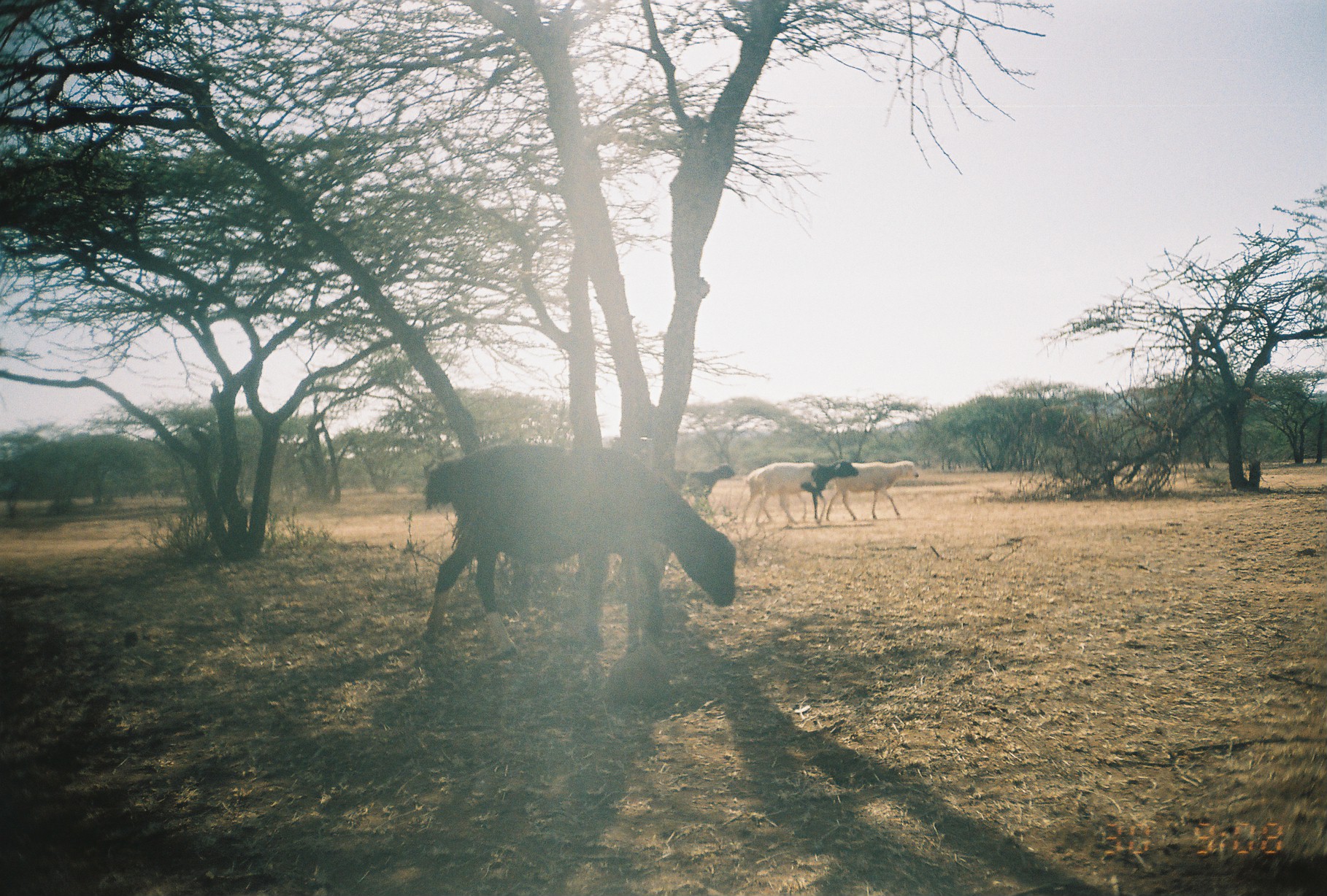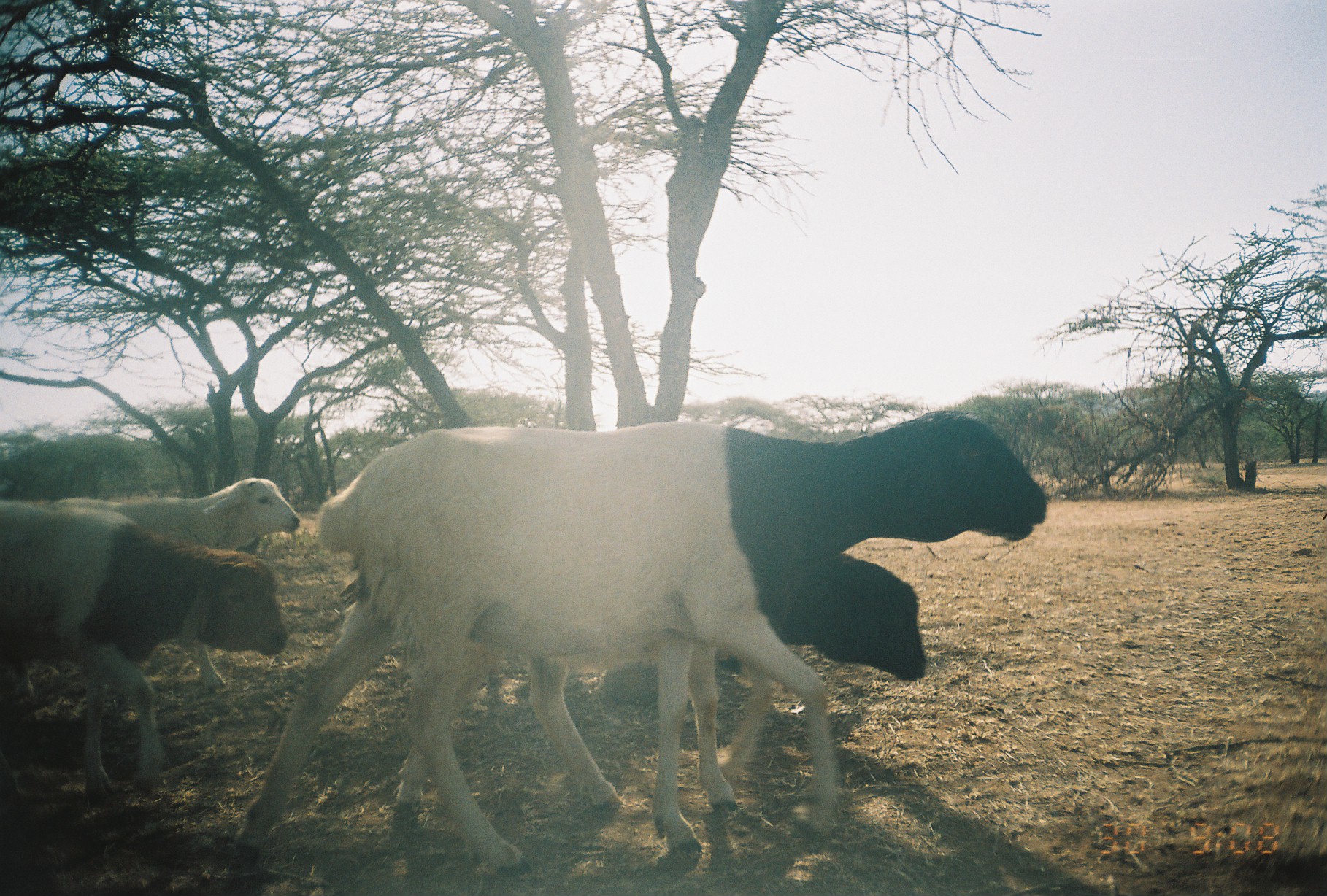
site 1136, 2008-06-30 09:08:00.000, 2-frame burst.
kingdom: Animalia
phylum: Chordata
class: Mammalia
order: Artiodactyla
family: Bovidae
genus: Ovis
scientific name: Ovis aries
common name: domestic sheep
Ovis aries (domestic sheep), count 5.